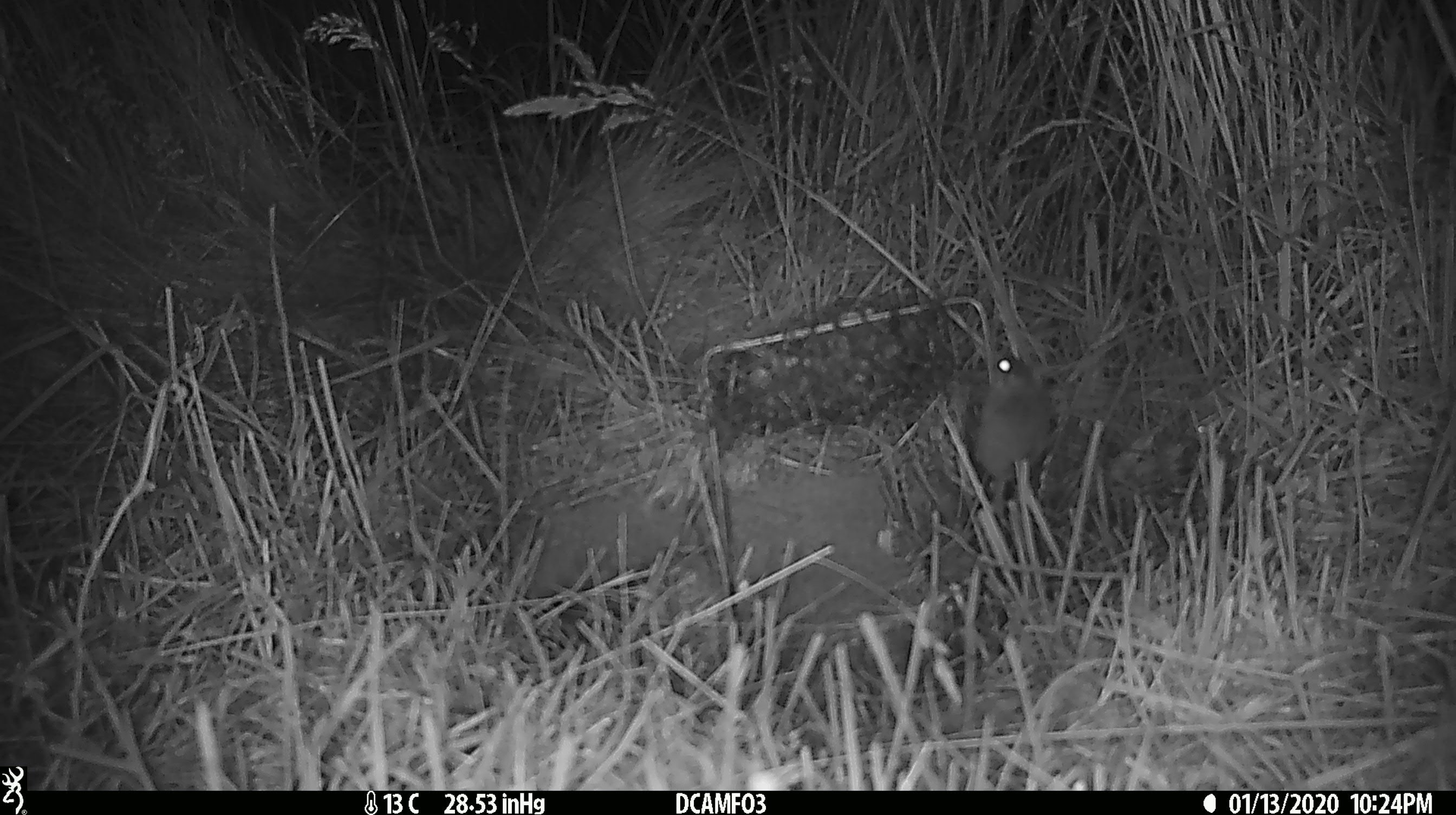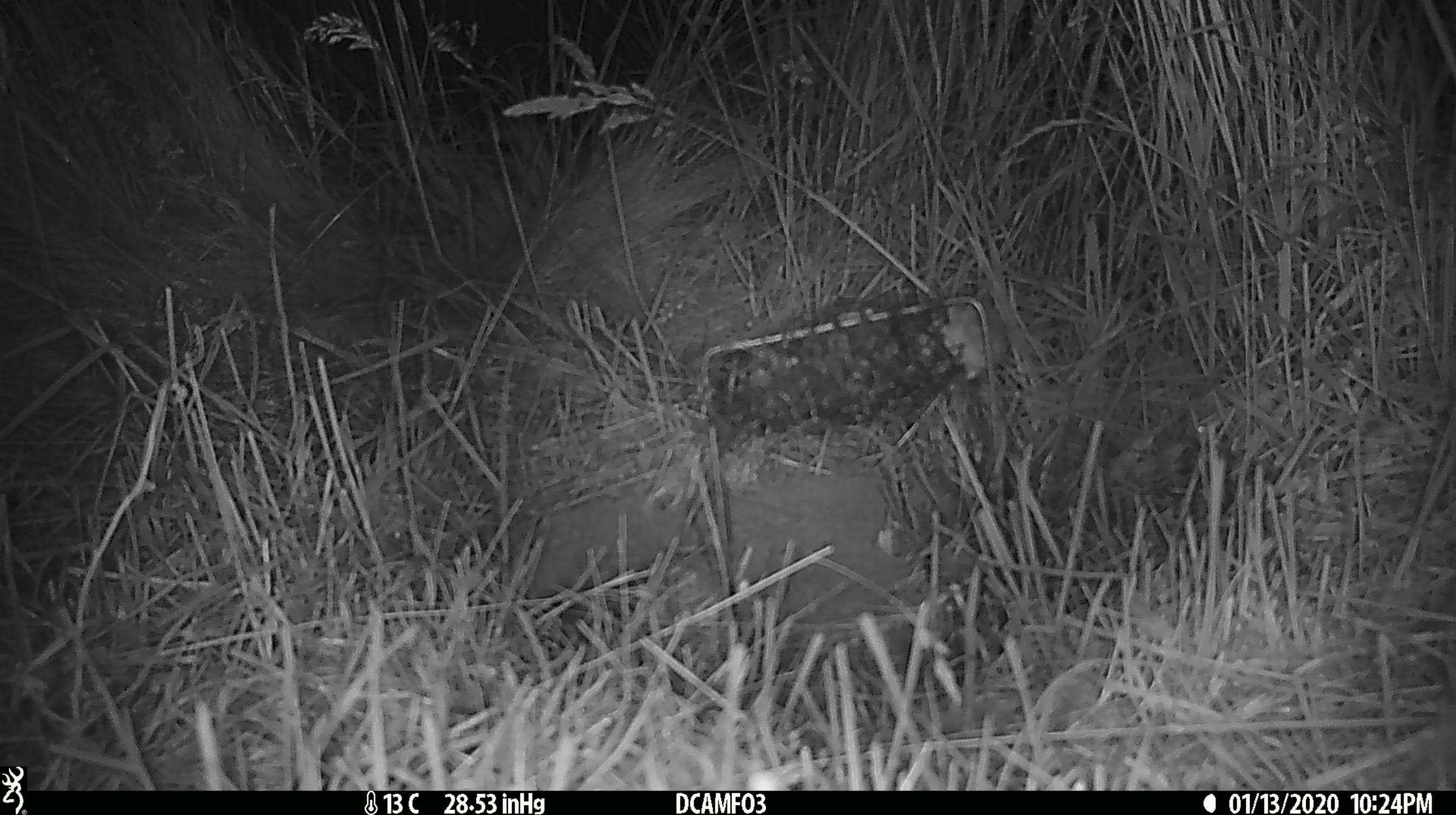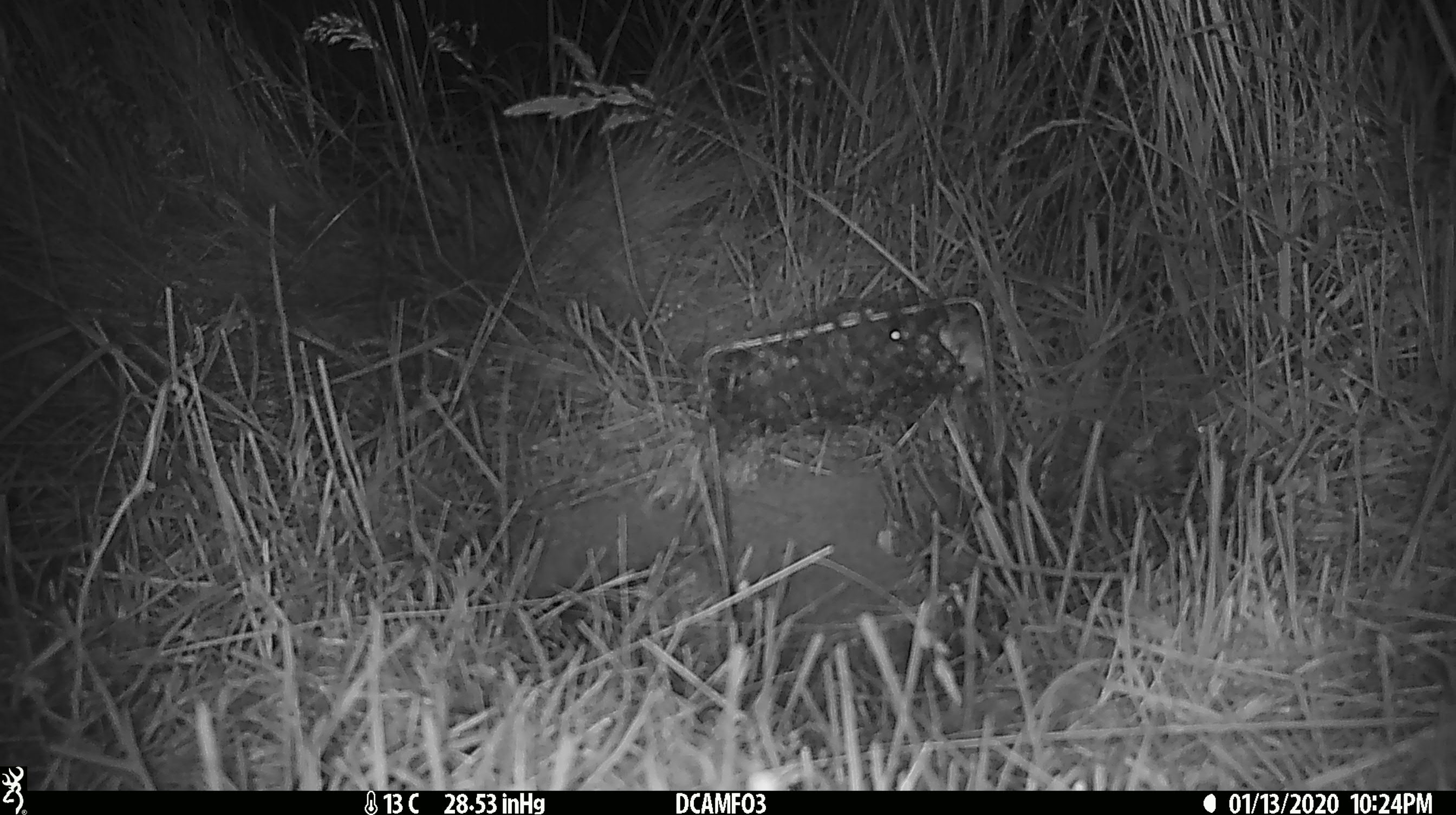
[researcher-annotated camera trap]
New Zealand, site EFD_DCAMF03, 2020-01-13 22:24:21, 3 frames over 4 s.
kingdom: Animalia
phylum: Chordata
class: Mammalia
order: Rodentia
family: Muridae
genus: Mus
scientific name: Mus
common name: mouse